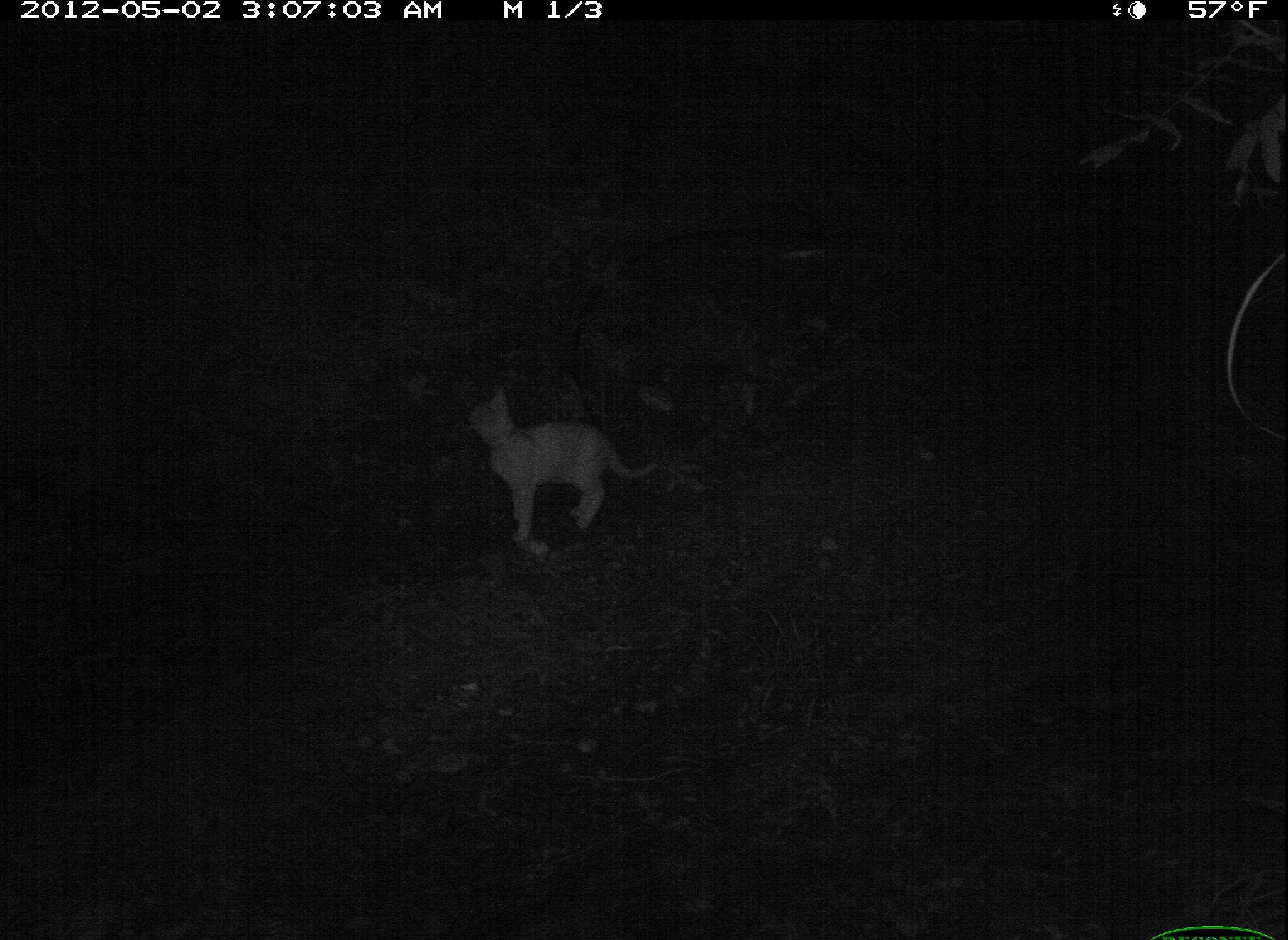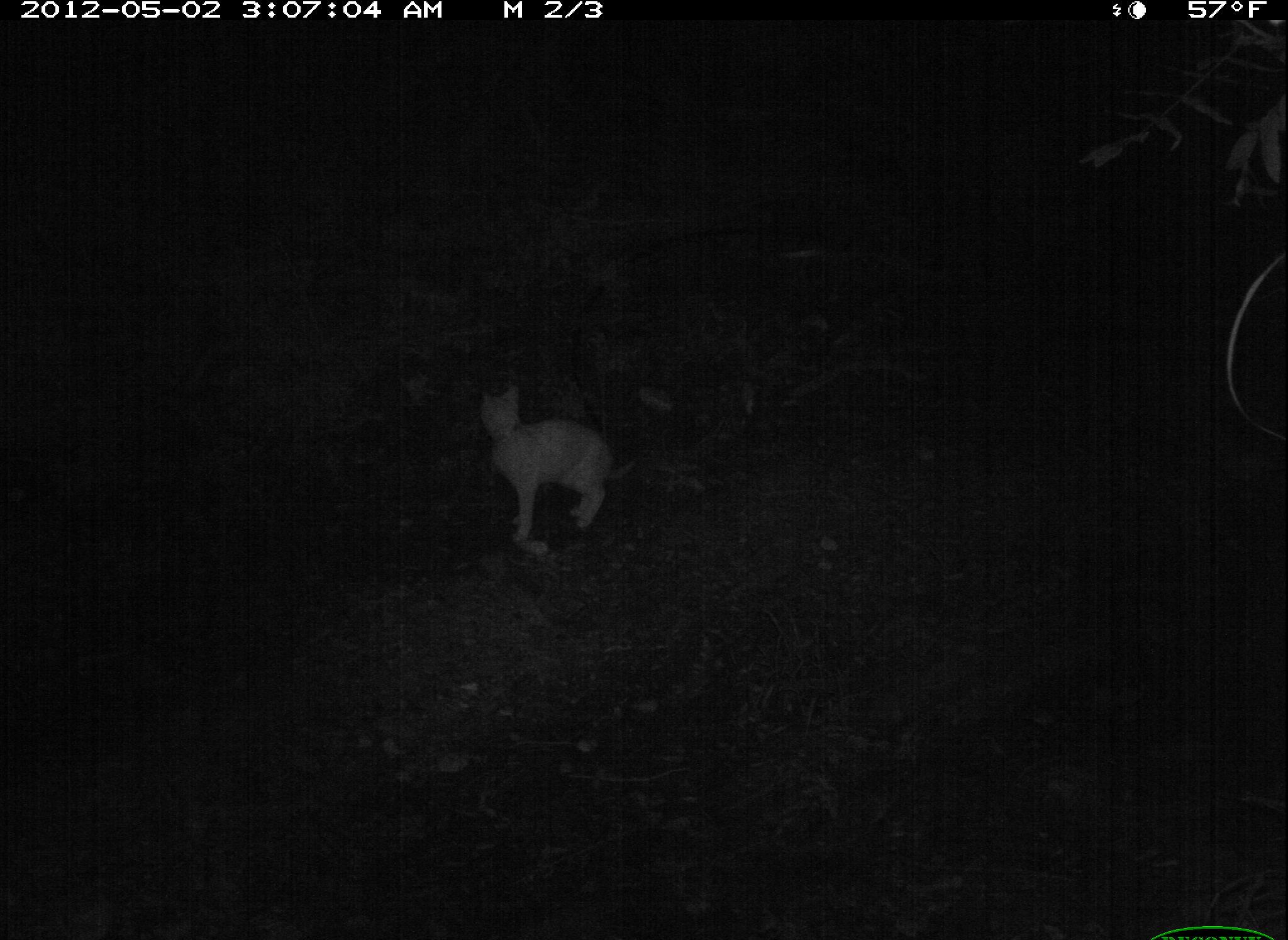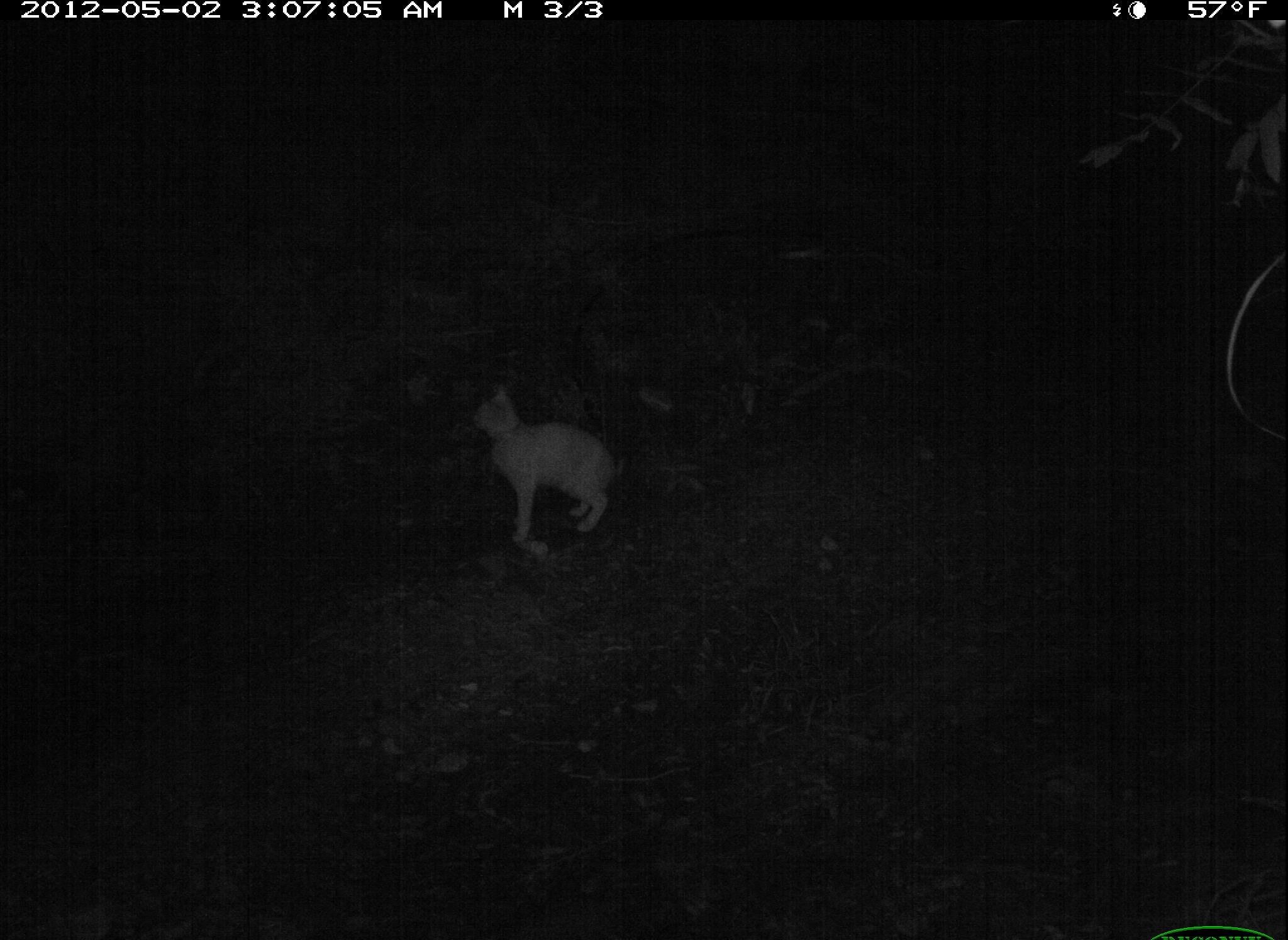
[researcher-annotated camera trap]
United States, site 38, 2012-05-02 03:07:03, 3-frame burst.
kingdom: Animalia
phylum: Chordata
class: Mammalia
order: Carnivora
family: Felidae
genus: Felis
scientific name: Felis catus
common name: cat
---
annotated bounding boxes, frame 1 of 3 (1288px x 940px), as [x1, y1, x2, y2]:
cat: [461, 379, 665, 554]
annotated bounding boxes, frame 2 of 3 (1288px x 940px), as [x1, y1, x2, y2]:
cat: [464, 375, 655, 562]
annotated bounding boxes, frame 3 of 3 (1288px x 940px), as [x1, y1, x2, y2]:
cat: [452, 377, 649, 559]